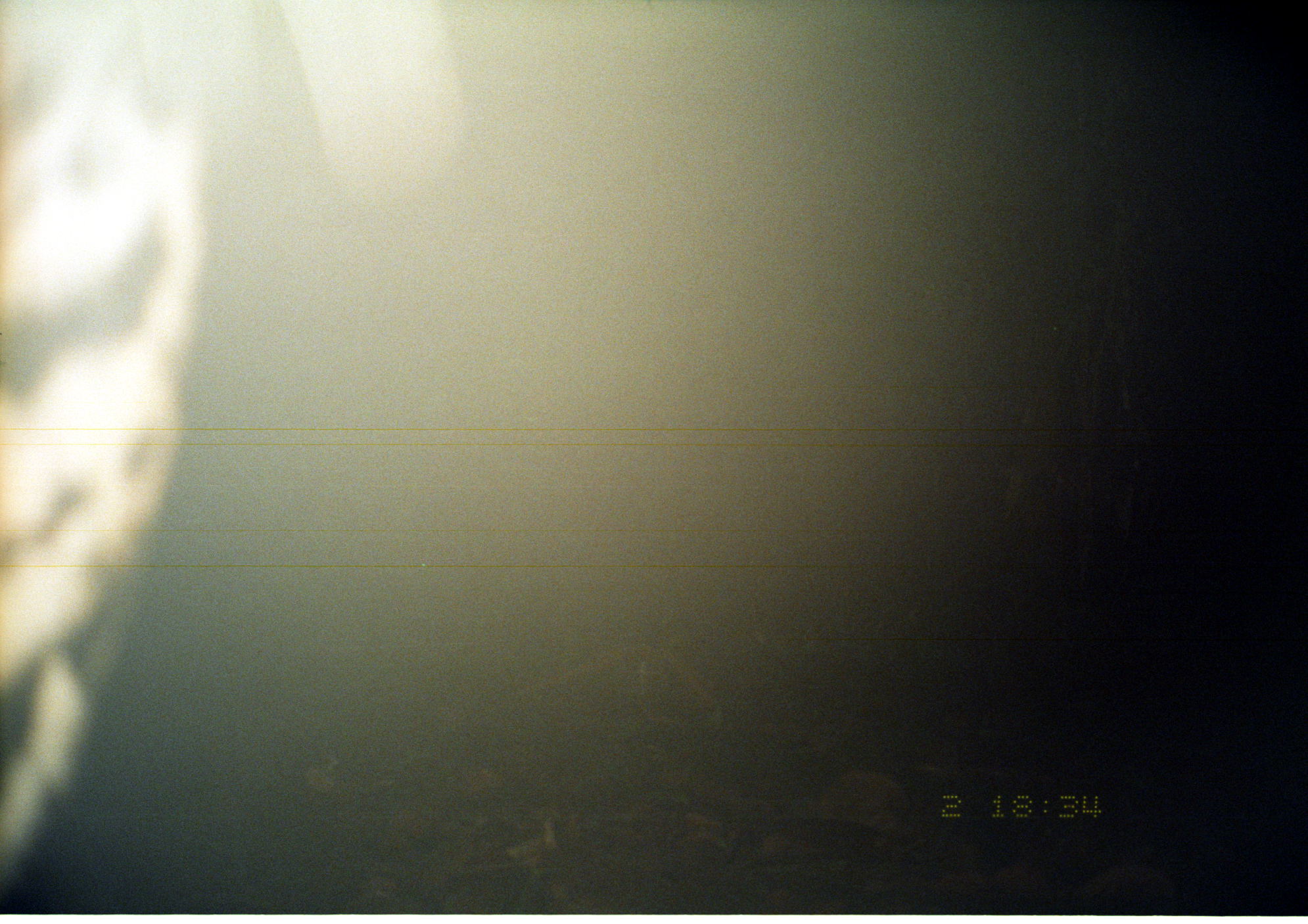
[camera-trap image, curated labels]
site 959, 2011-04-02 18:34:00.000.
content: unidentified animal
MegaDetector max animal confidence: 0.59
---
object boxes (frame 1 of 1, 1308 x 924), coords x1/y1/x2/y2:
unknown: 0/1/505/914